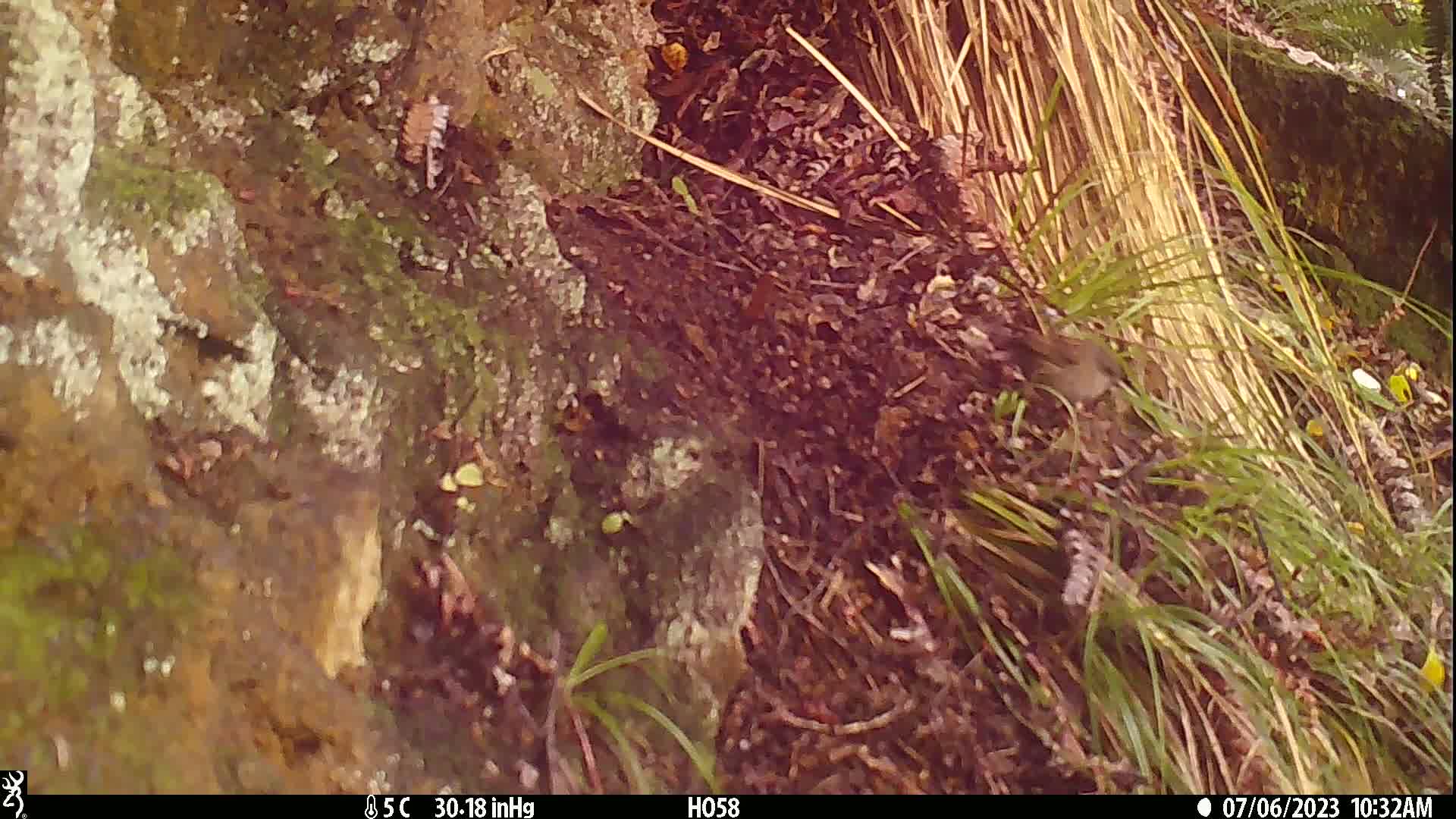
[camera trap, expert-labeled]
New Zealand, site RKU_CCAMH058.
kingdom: Animalia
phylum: Chordata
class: Aves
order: Passeriformes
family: Prunellidae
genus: Prunella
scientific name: Prunella modularis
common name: dunnock